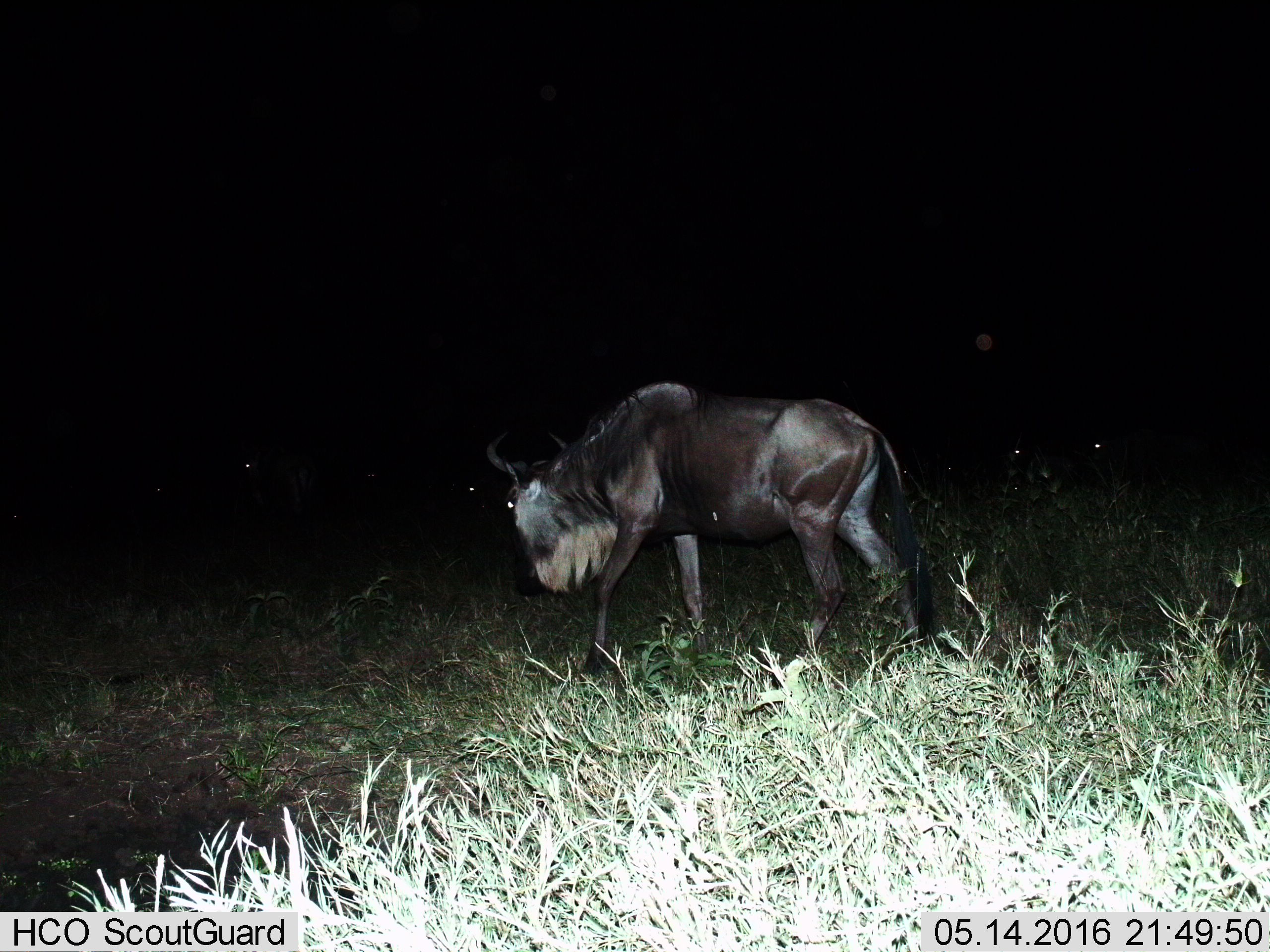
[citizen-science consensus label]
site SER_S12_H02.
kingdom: Animalia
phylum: Chordata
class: Mammalia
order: Artiodactyla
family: Bovidae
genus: Connochaetes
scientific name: Connochaetes taurinus taurinus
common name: blue wildebeest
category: wildebeestblue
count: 1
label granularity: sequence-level